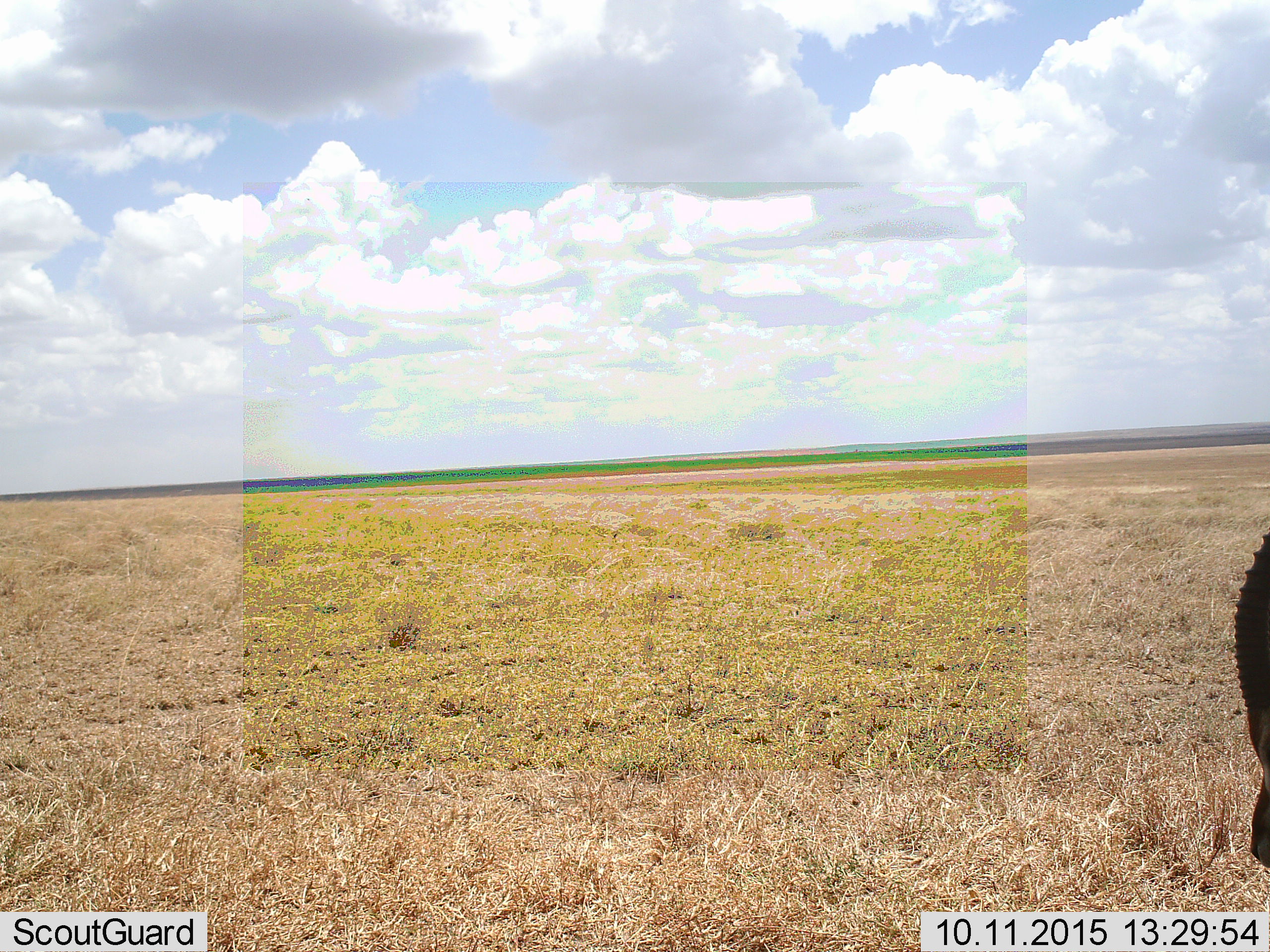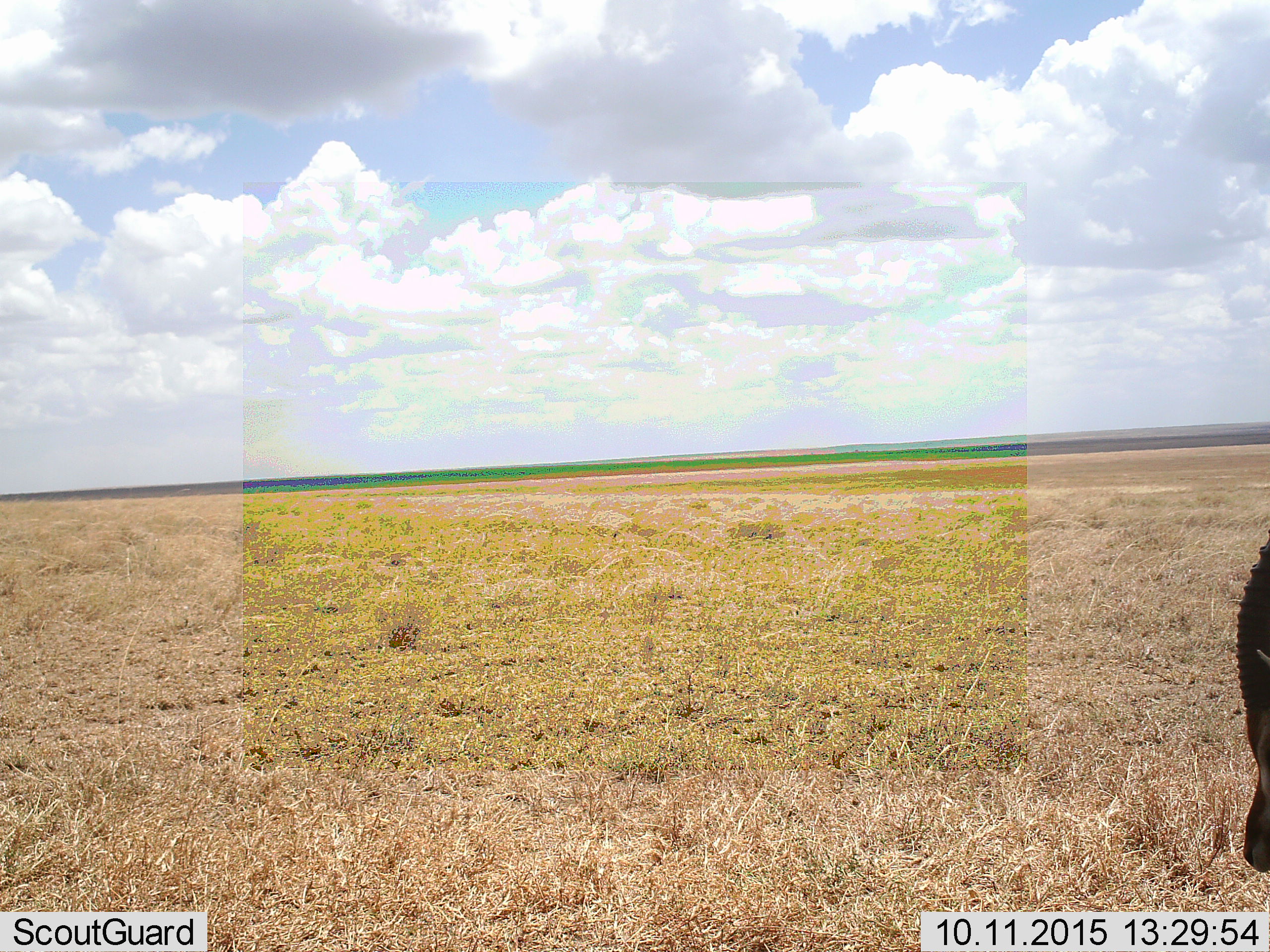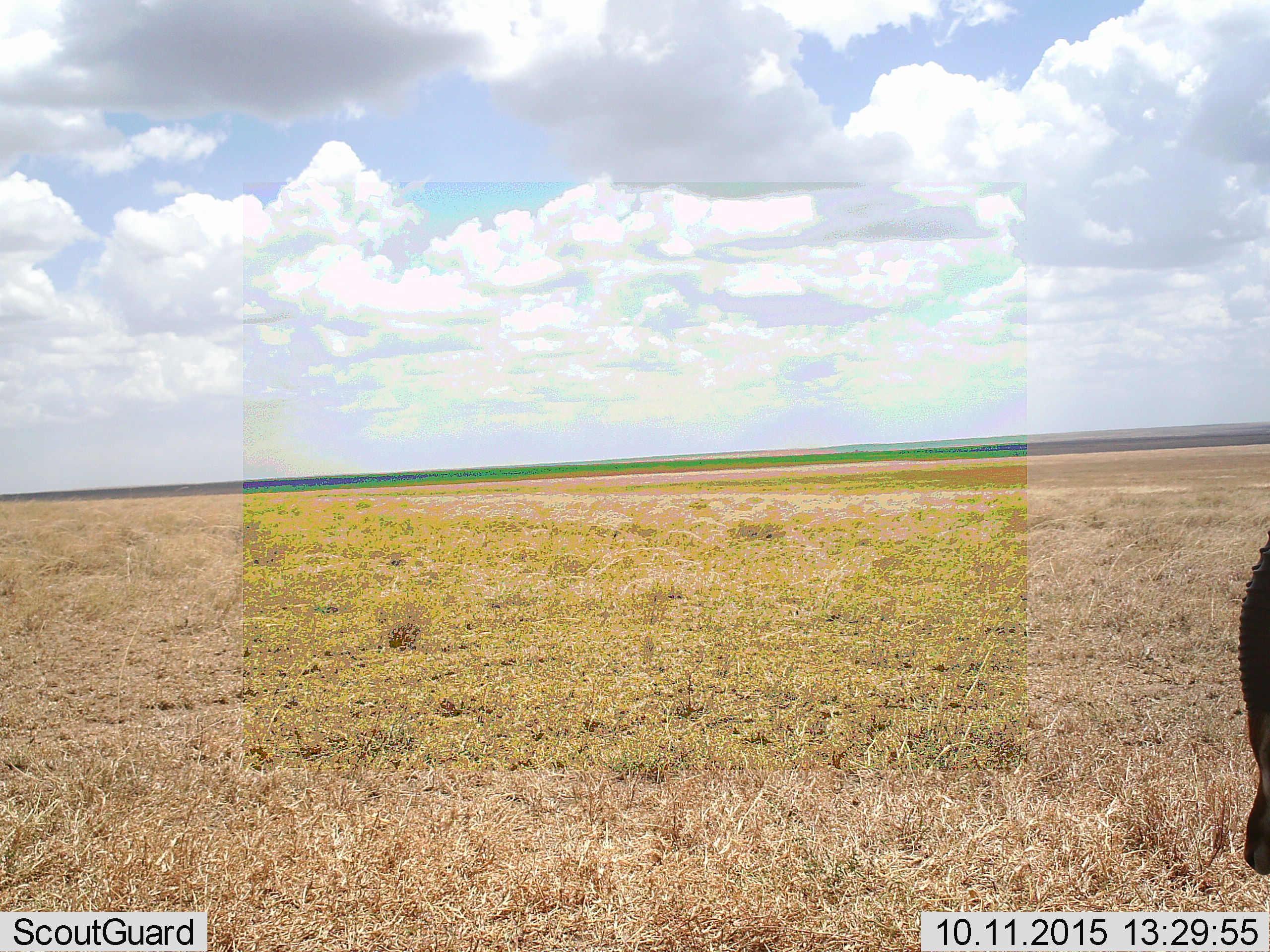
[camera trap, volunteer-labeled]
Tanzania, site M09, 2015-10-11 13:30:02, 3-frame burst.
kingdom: Animalia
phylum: Chordata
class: Mammalia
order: Artiodactyla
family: Bovidae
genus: Eudorcas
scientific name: Eudorcas thomsonii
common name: thomson's gazelle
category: gazellethomsons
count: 1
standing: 100%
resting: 0%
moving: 0%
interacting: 0%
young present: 0%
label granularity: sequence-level